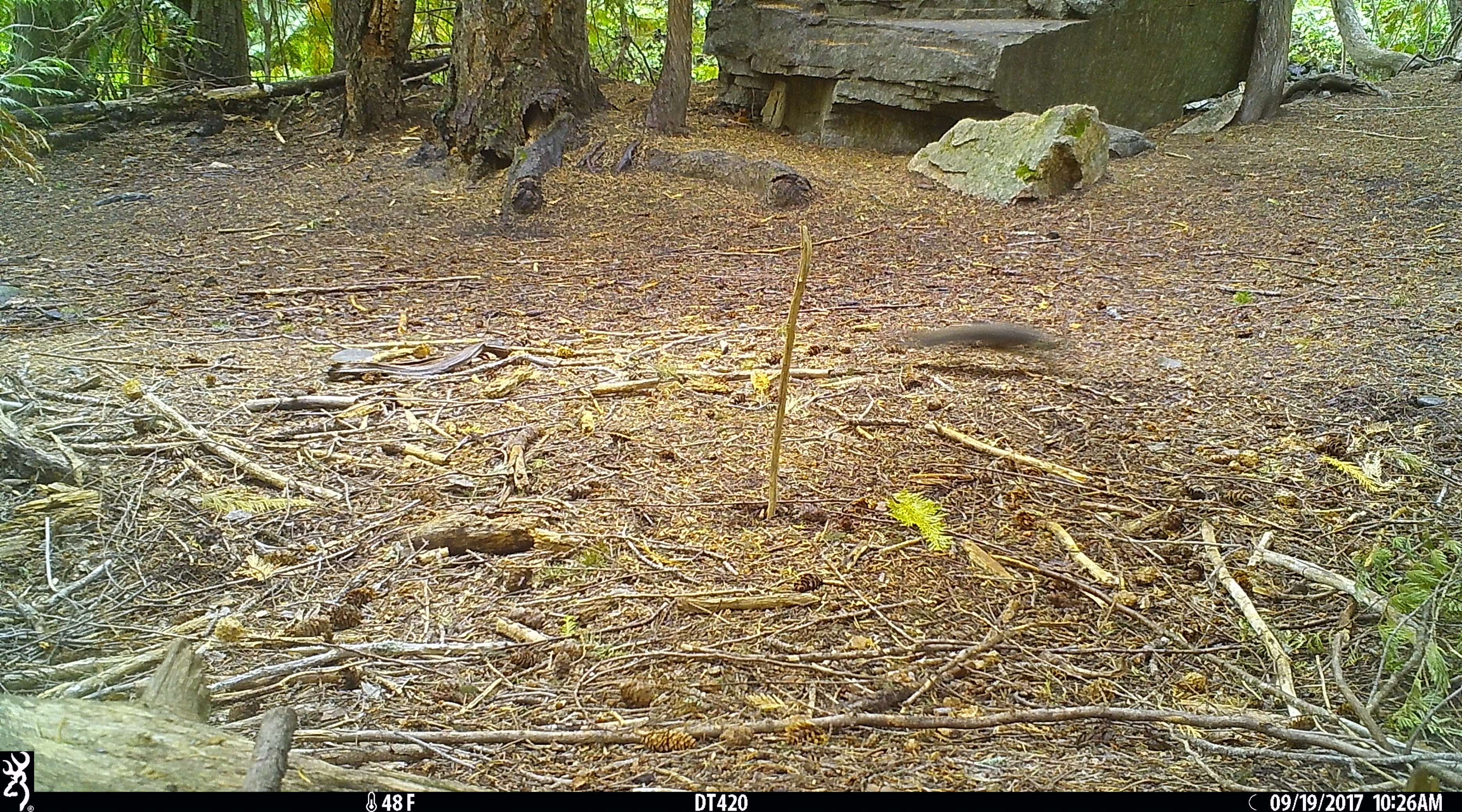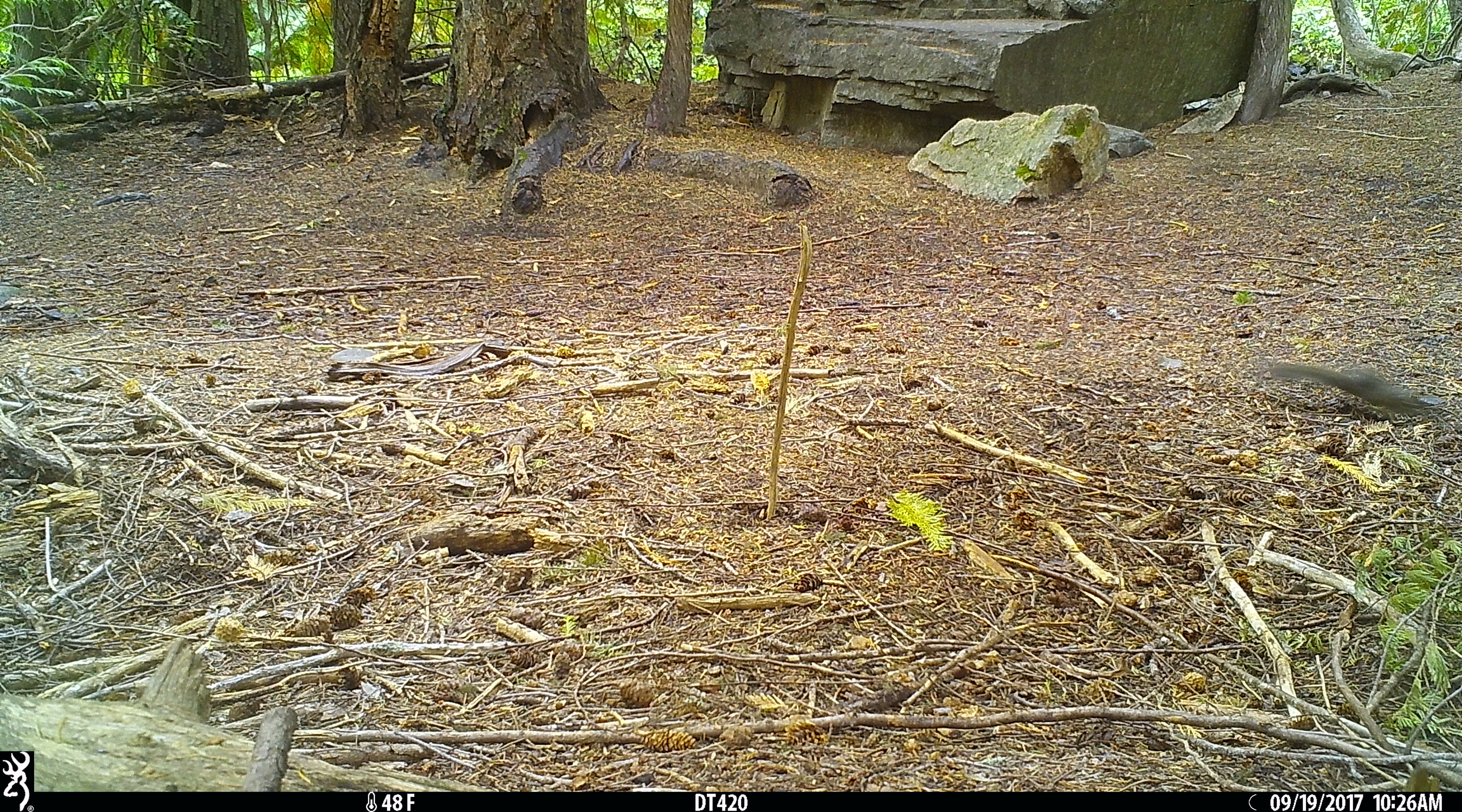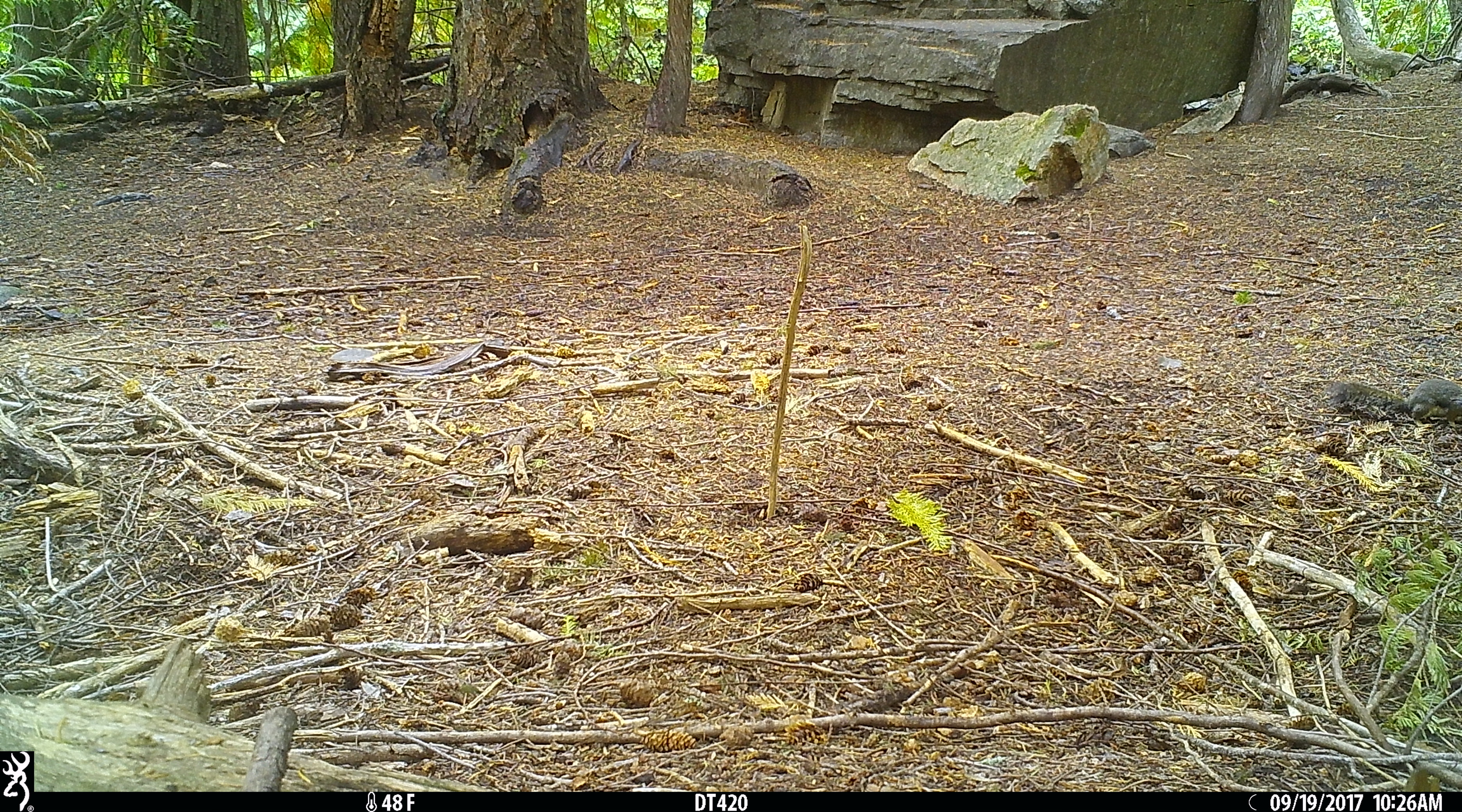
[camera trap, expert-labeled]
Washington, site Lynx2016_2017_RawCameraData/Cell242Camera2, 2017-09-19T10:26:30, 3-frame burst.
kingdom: Animalia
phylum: Chordata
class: Mammalia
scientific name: Mammalia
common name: small mammal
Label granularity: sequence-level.